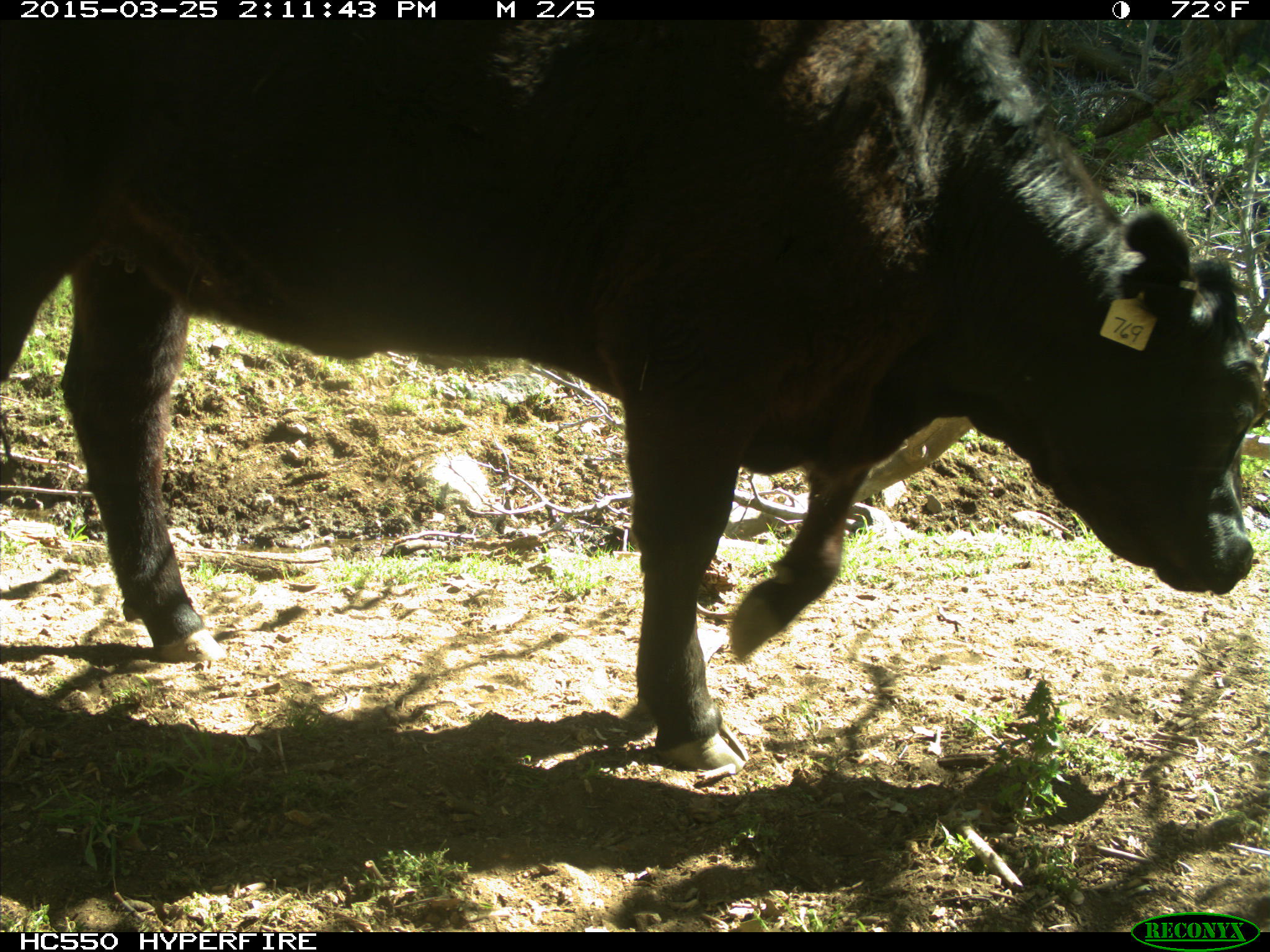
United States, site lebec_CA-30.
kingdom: Animalia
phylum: Chordata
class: Mammalia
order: Artiodactyla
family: Bovidae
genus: Bos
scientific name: Bos taurus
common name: domestic cow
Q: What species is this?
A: Bos taurus (domestic cow).